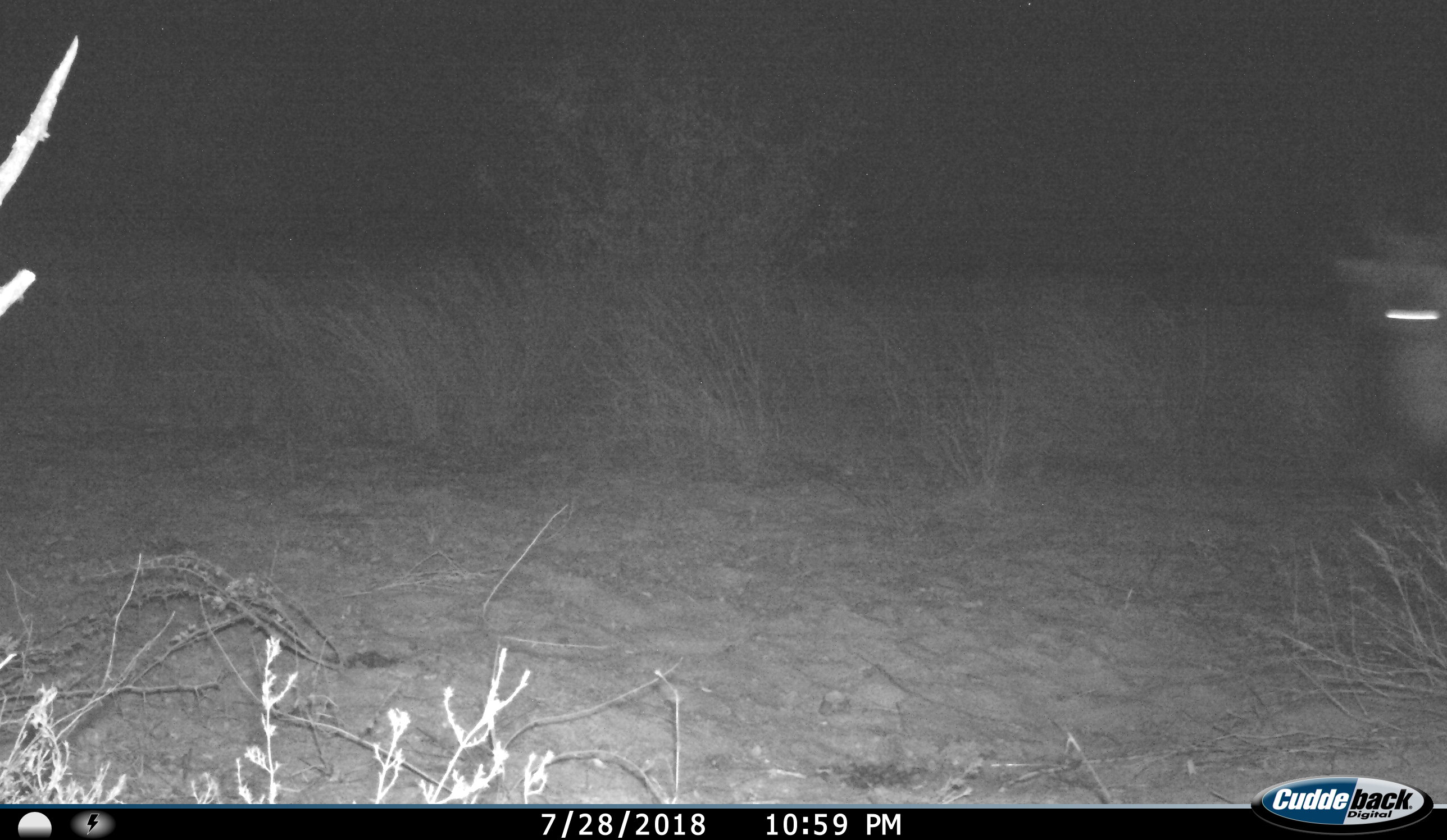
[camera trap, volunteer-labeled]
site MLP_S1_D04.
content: unidentified animal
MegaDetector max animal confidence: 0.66